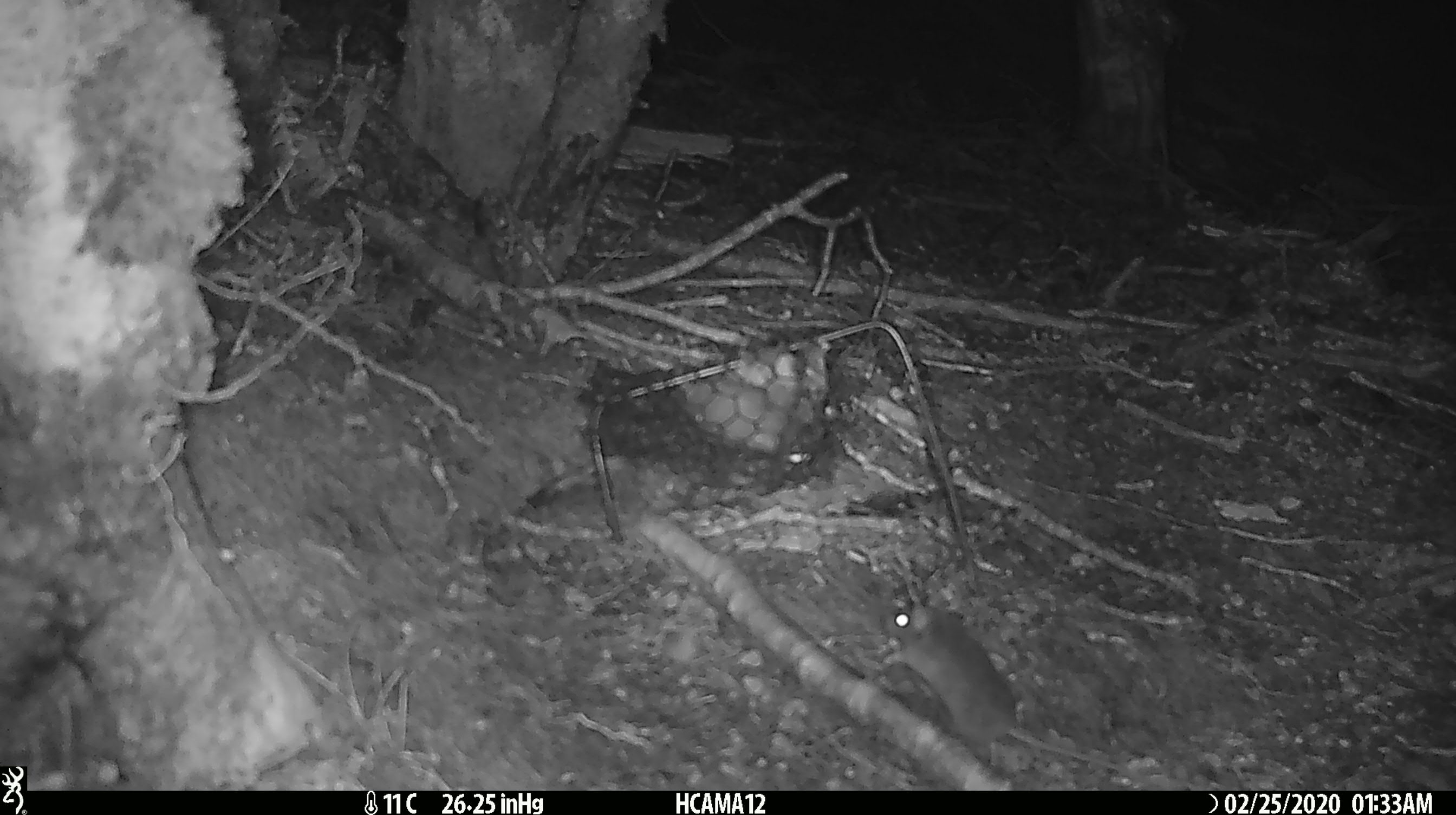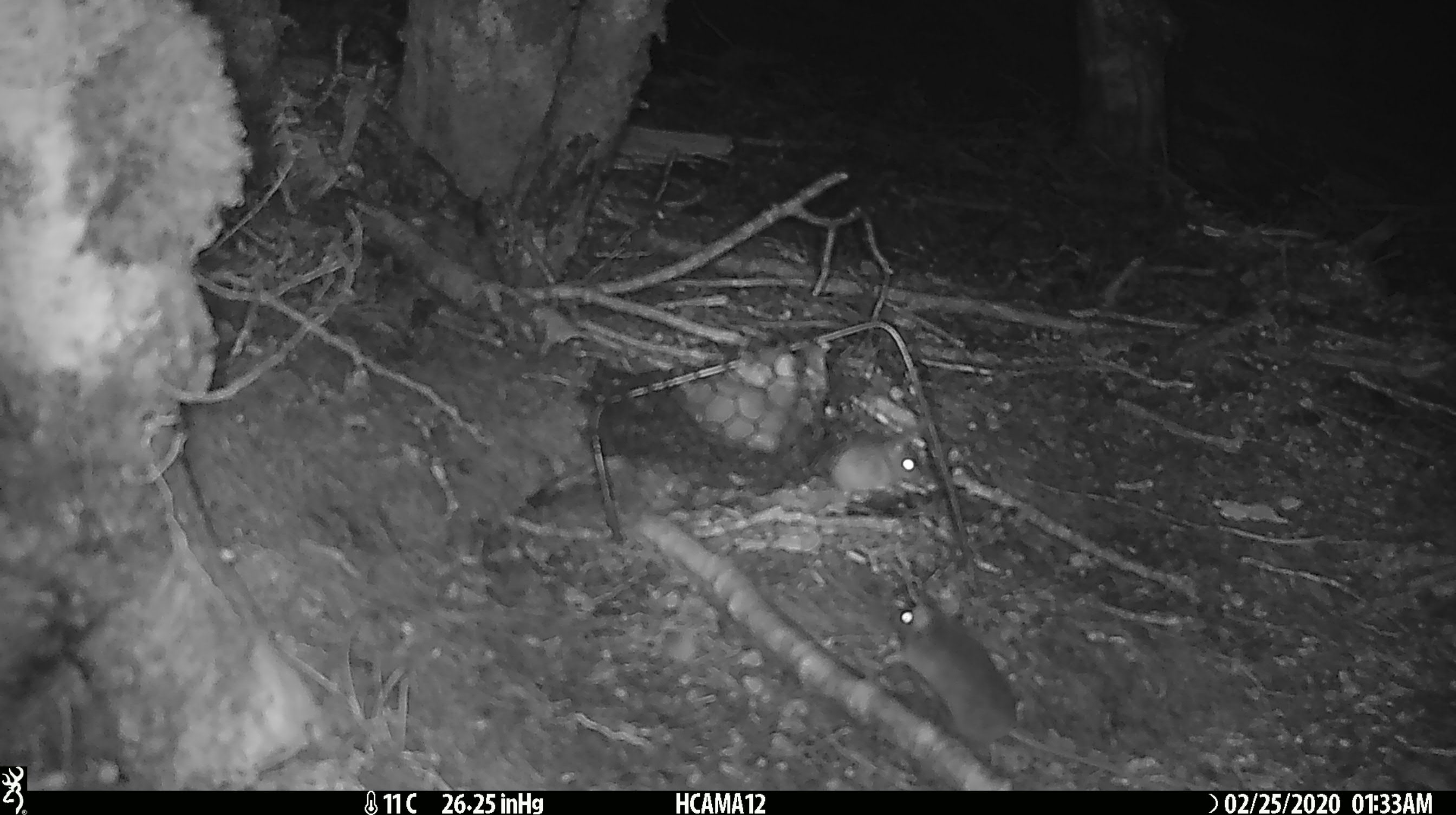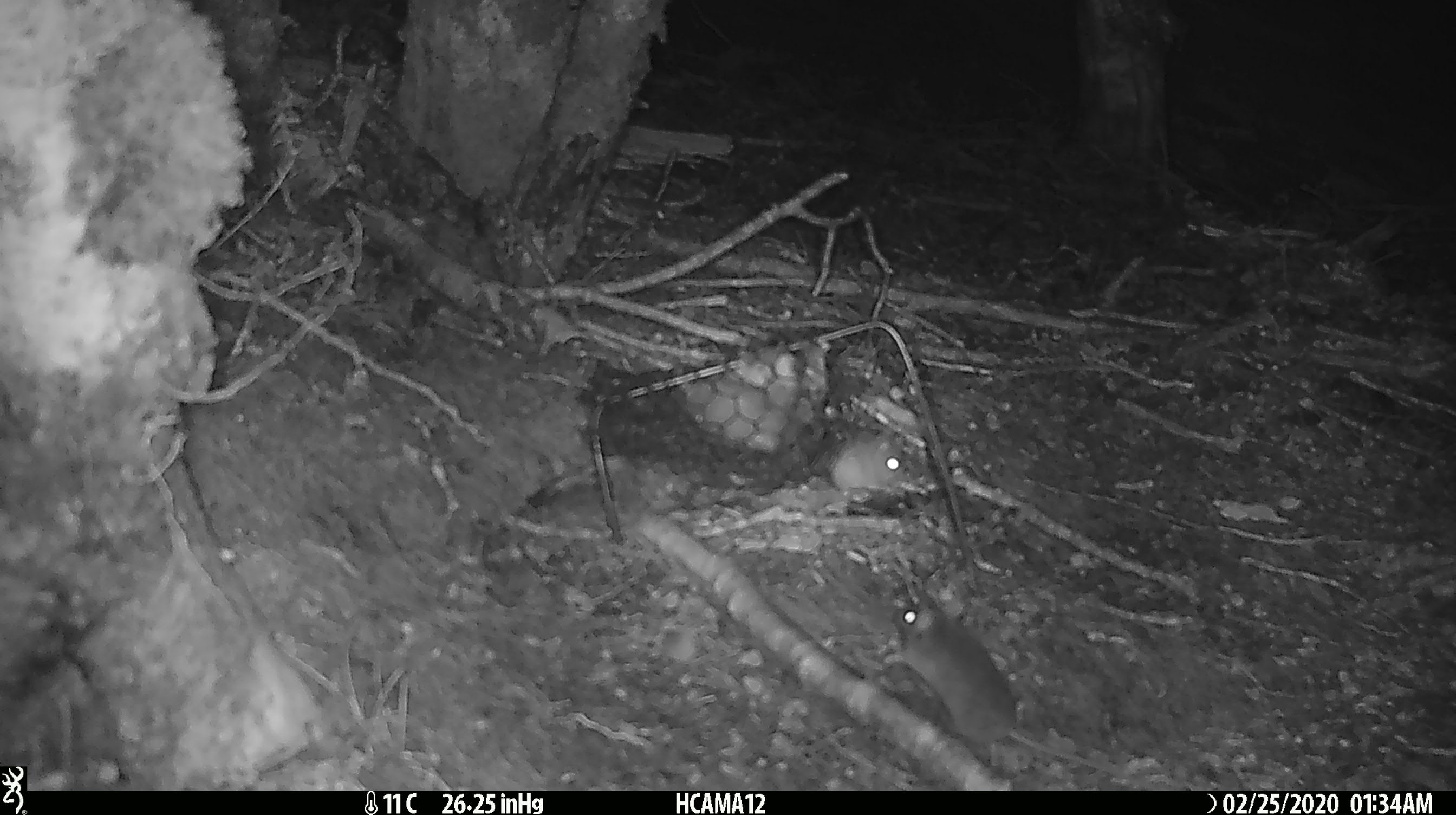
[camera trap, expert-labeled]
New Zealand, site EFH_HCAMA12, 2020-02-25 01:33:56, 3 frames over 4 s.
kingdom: Animalia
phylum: Chordata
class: Mammalia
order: Rodentia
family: Muridae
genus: Mus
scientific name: Mus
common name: mouse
Mouse (Mus).